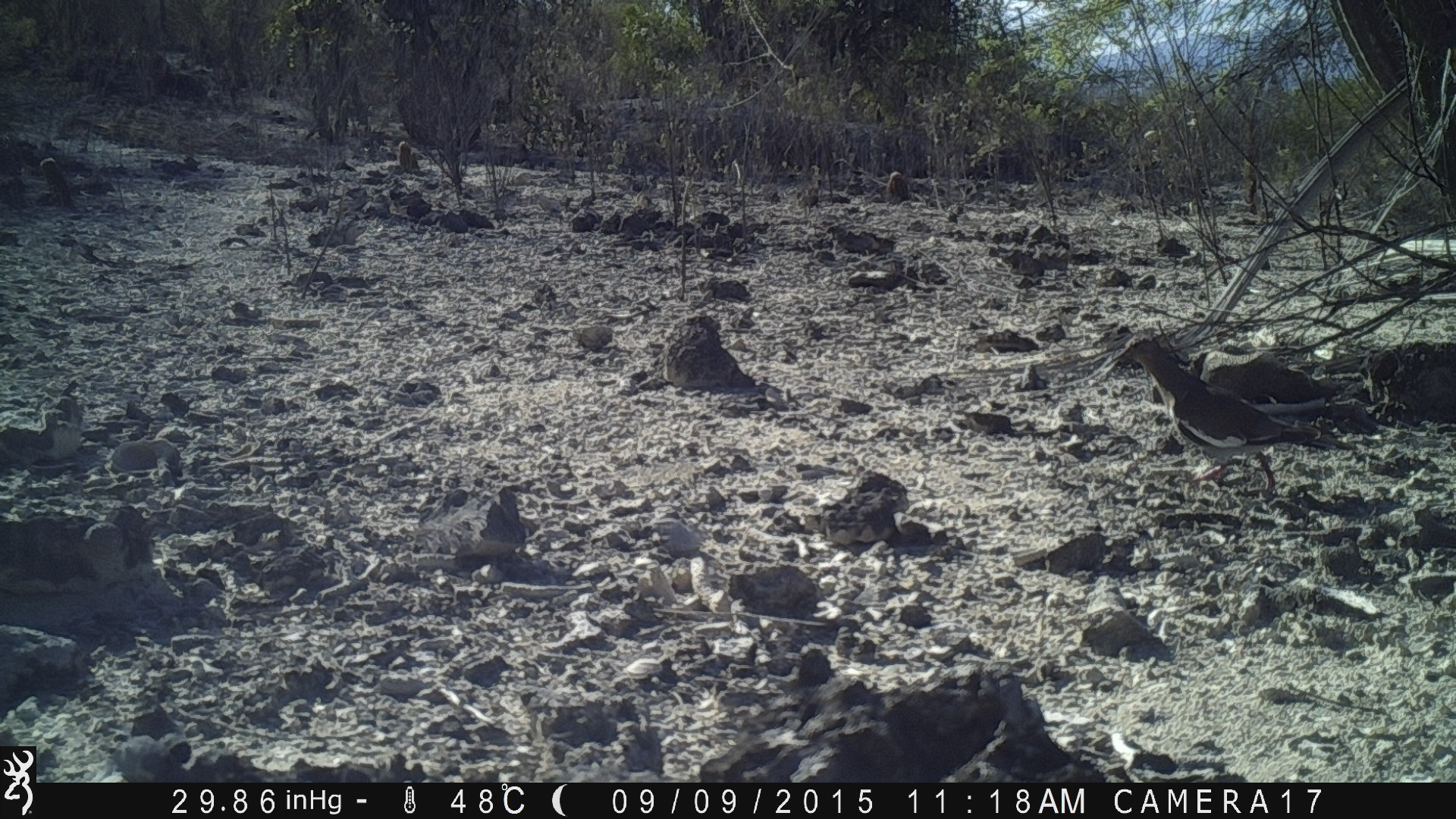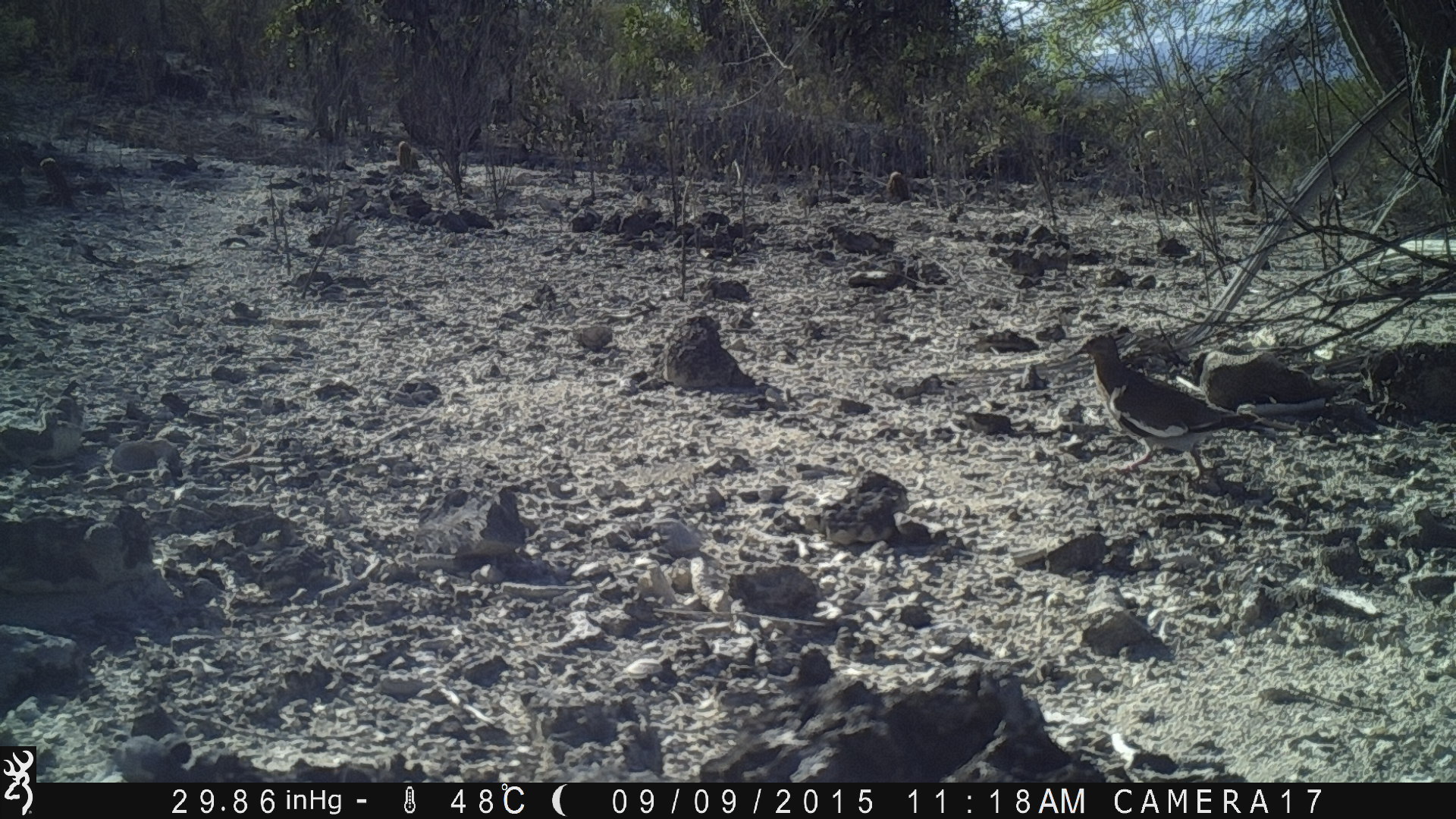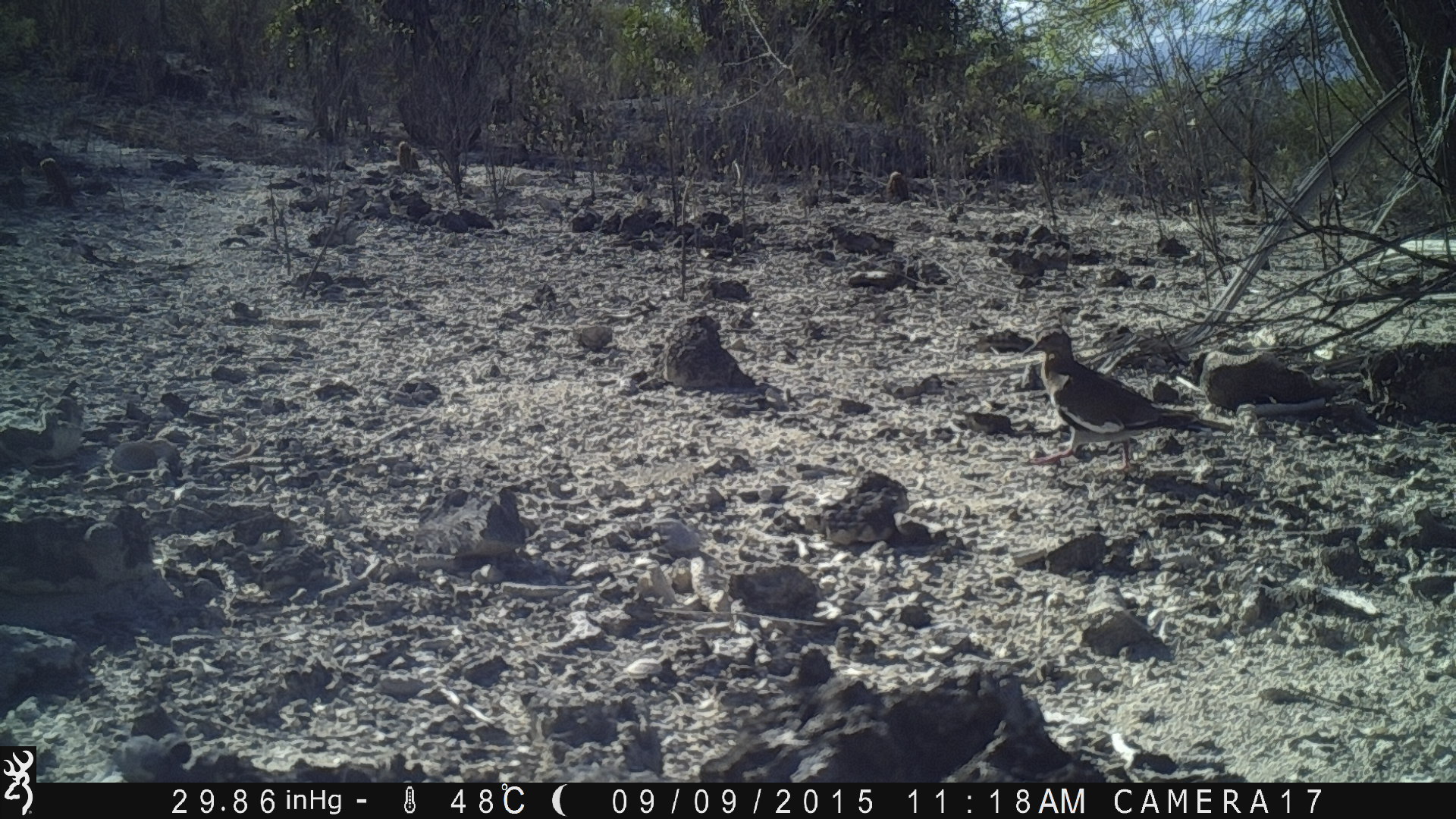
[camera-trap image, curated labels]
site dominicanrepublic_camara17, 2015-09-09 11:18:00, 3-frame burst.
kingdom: Animalia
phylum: Chordata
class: Aves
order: Columbiformes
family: Columbidae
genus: Zenaida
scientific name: Zenaida asiatica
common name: white-winged dove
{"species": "white-winged dove (Zenaida asiatica)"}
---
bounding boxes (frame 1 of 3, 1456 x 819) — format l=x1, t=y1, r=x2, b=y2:
white-winged dove: l=1103, t=324, r=1364, b=500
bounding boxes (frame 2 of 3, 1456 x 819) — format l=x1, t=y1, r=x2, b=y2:
white-winged dove: l=1062, t=322, r=1304, b=490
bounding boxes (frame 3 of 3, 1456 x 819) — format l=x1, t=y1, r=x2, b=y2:
white-winged dove: l=1010, t=324, r=1233, b=477